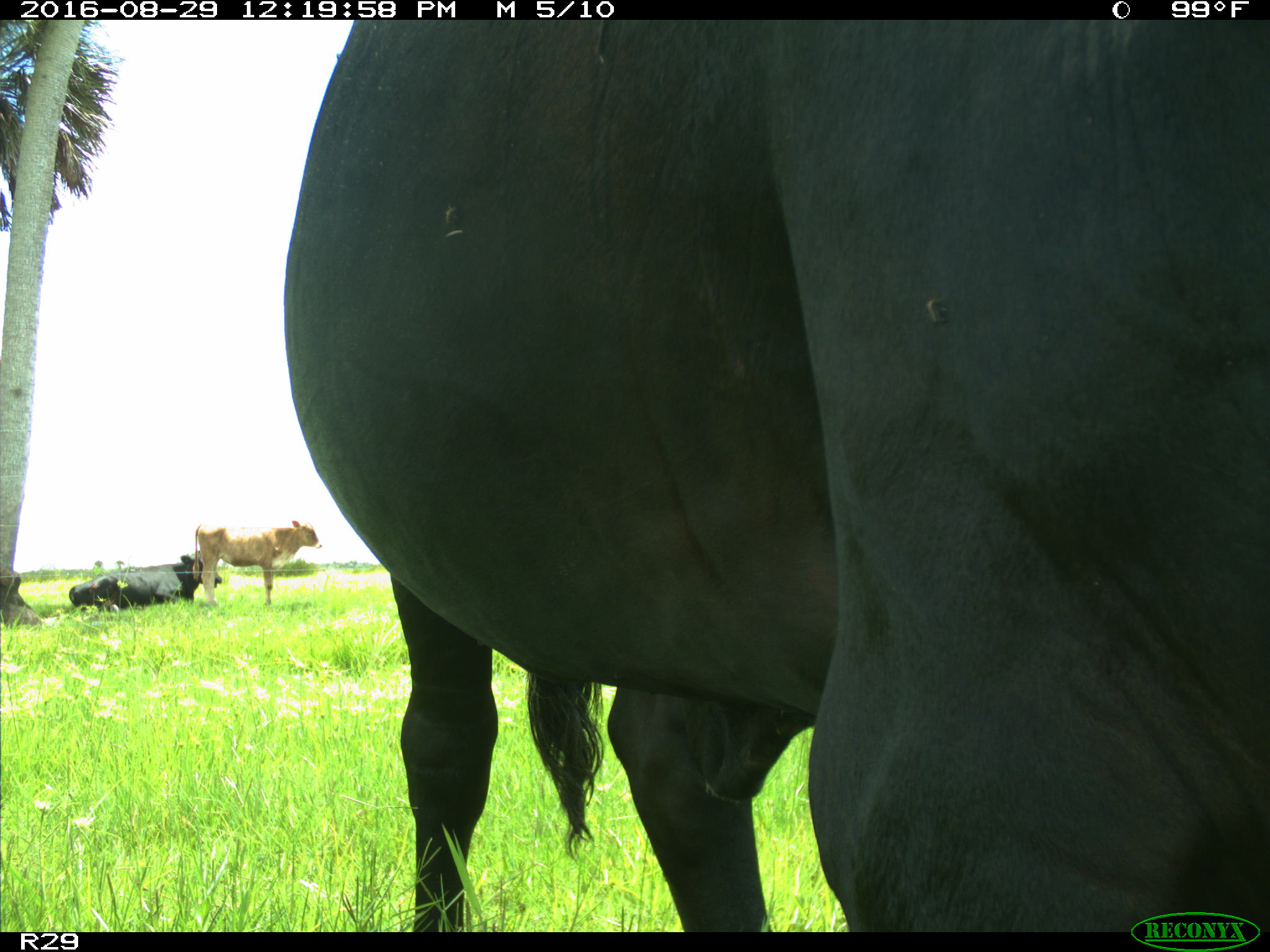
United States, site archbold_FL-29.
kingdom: Animalia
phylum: Chordata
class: Mammalia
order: Artiodactyla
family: Bovidae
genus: Bos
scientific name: Bos taurus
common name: domestic cow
Bos taurus (domestic cow).